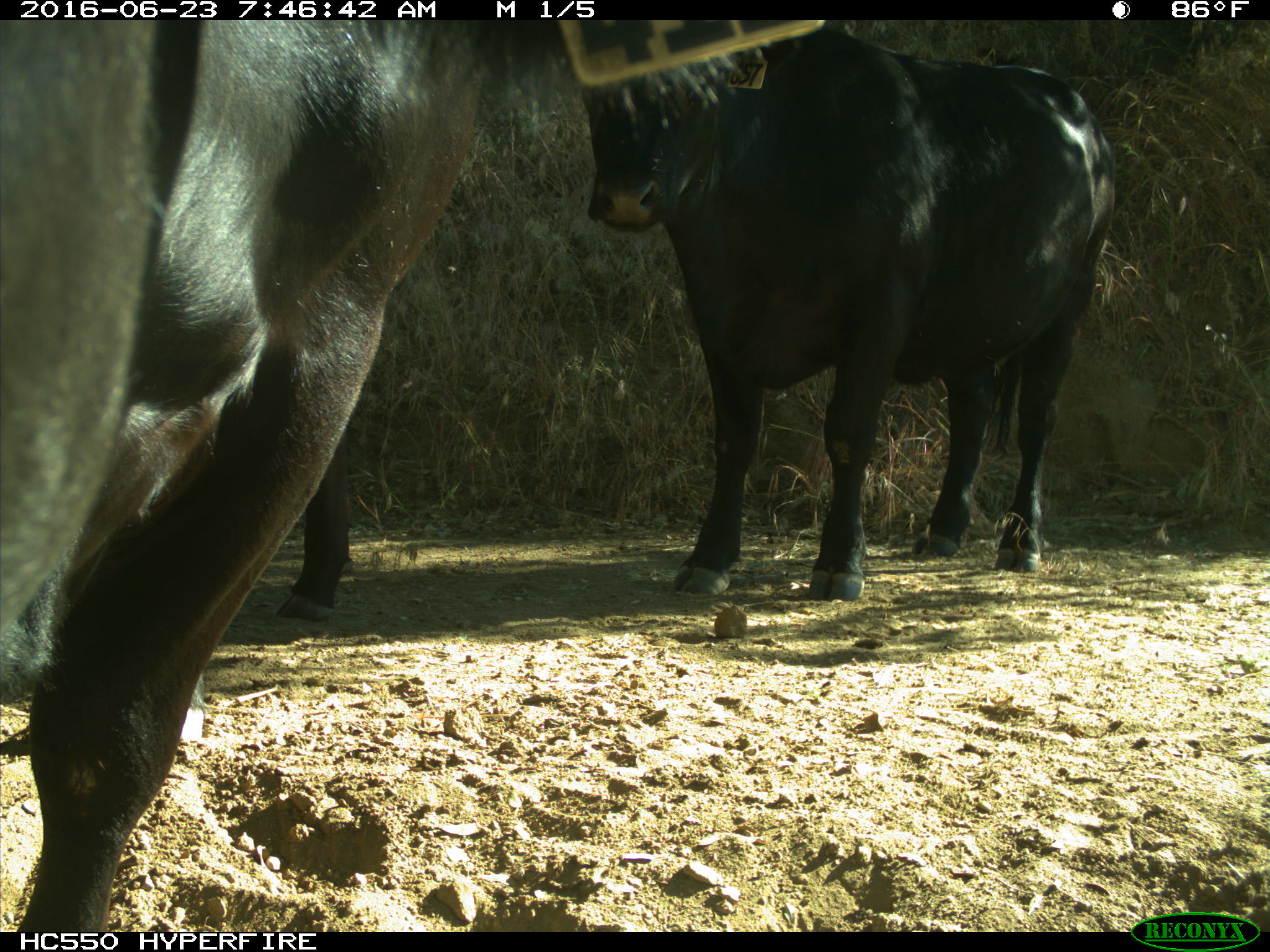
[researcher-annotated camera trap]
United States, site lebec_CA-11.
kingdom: Animalia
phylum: Chordata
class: Mammalia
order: Artiodactyla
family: Bovidae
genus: Bos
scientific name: Bos taurus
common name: domestic cow